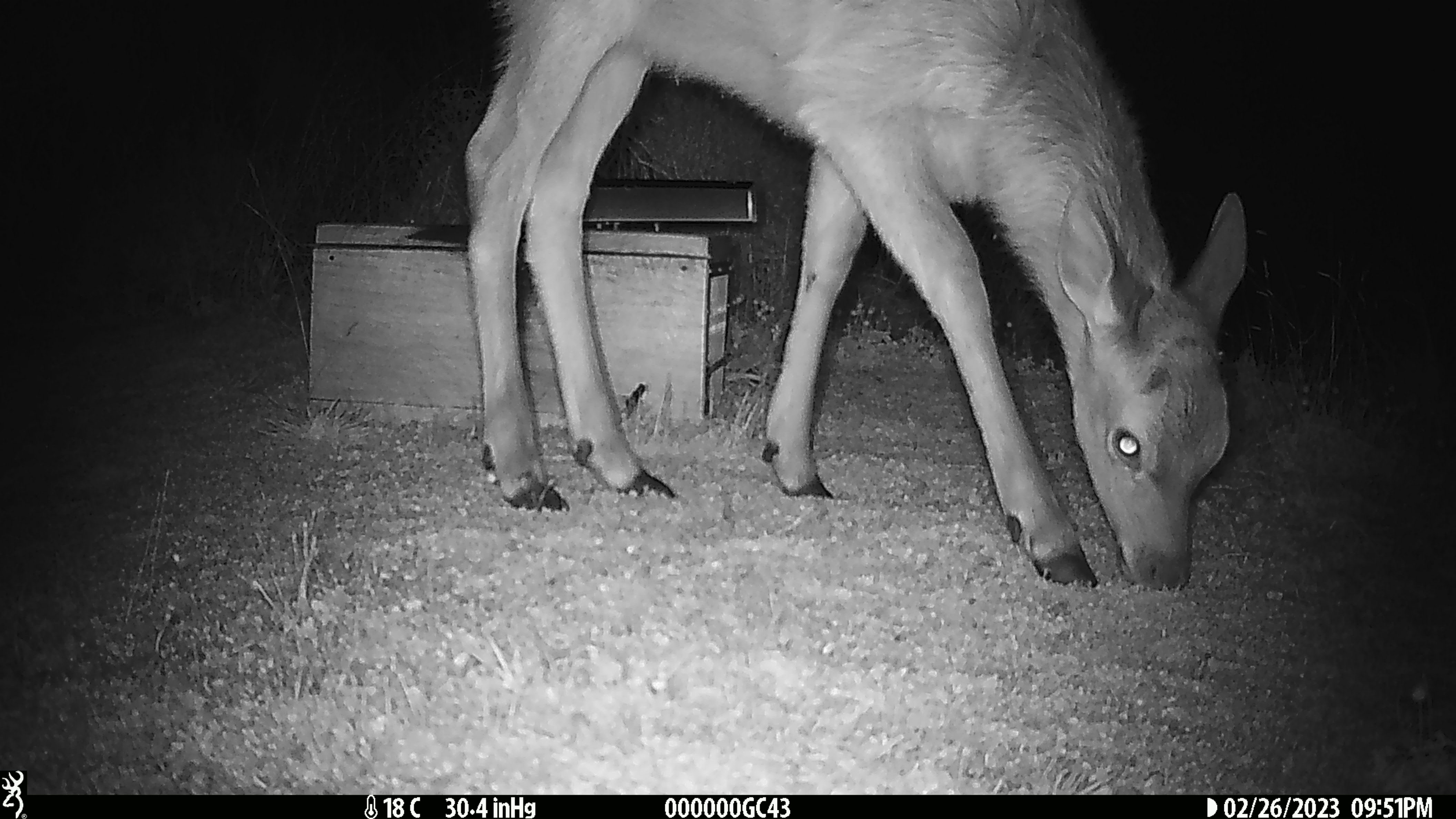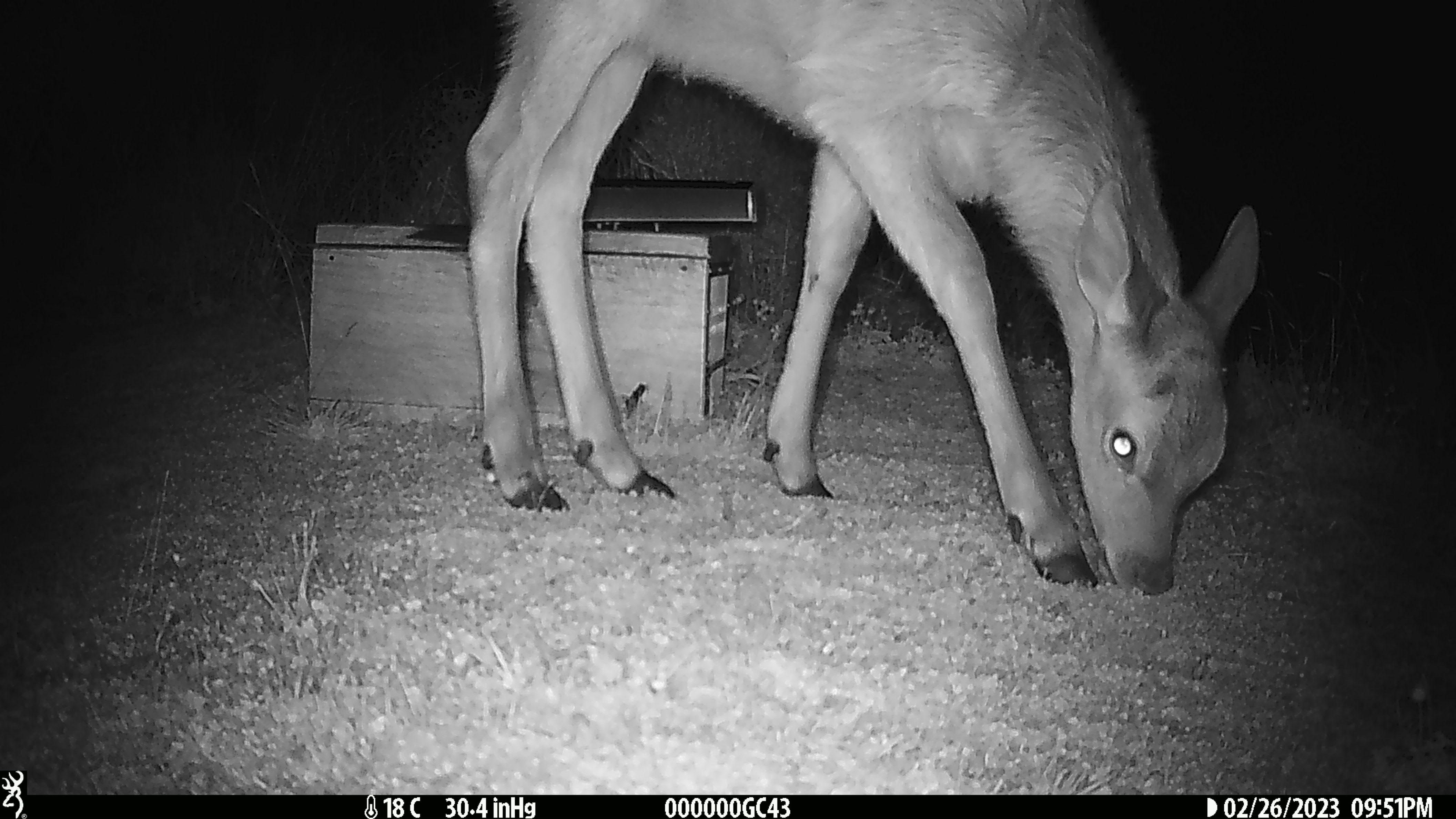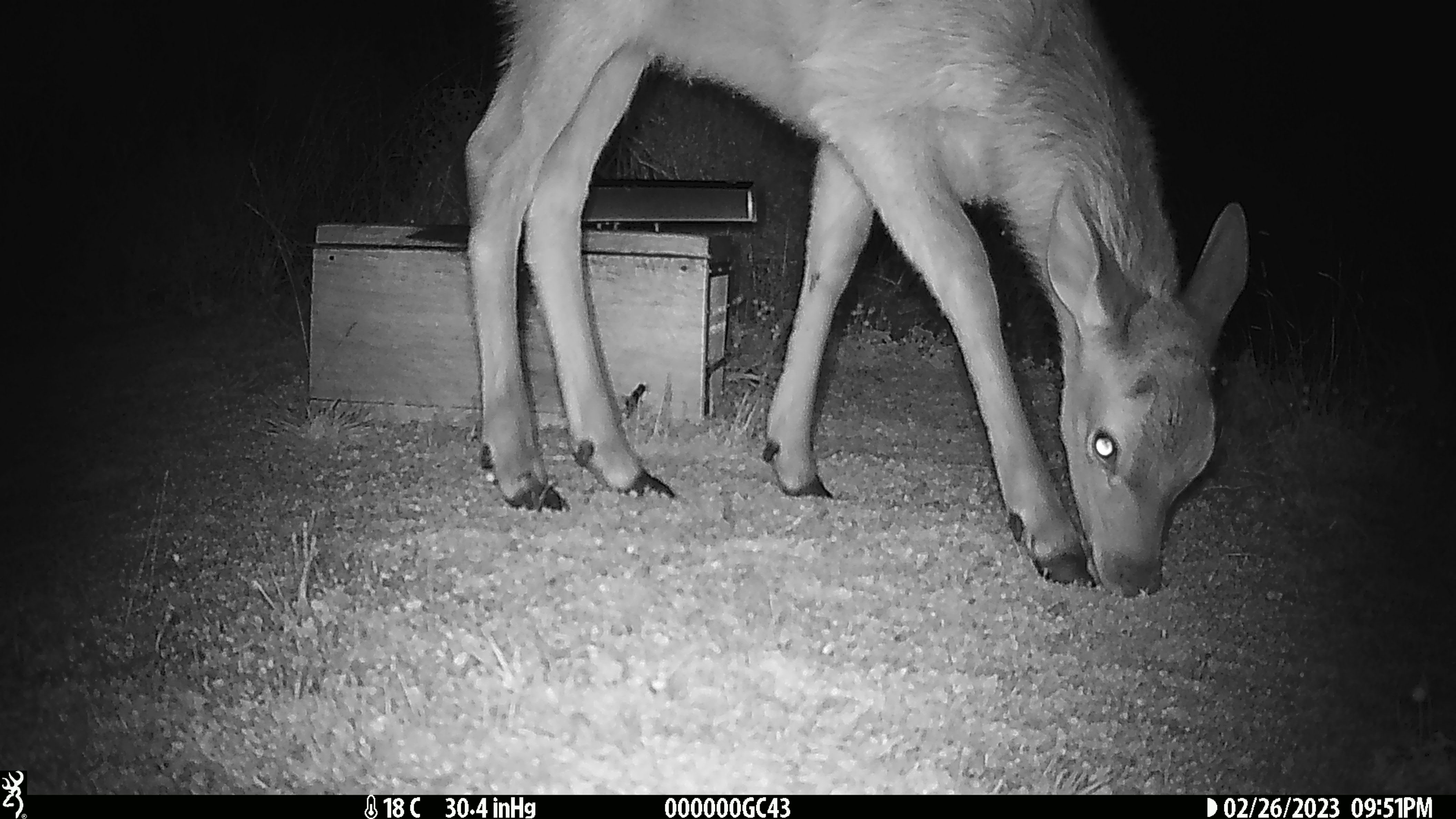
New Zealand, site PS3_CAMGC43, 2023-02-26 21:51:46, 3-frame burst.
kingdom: Animalia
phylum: Chordata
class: Mammalia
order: Artiodactyla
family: Cervidae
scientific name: Cervidae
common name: deer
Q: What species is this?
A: Deer (Cervidae).